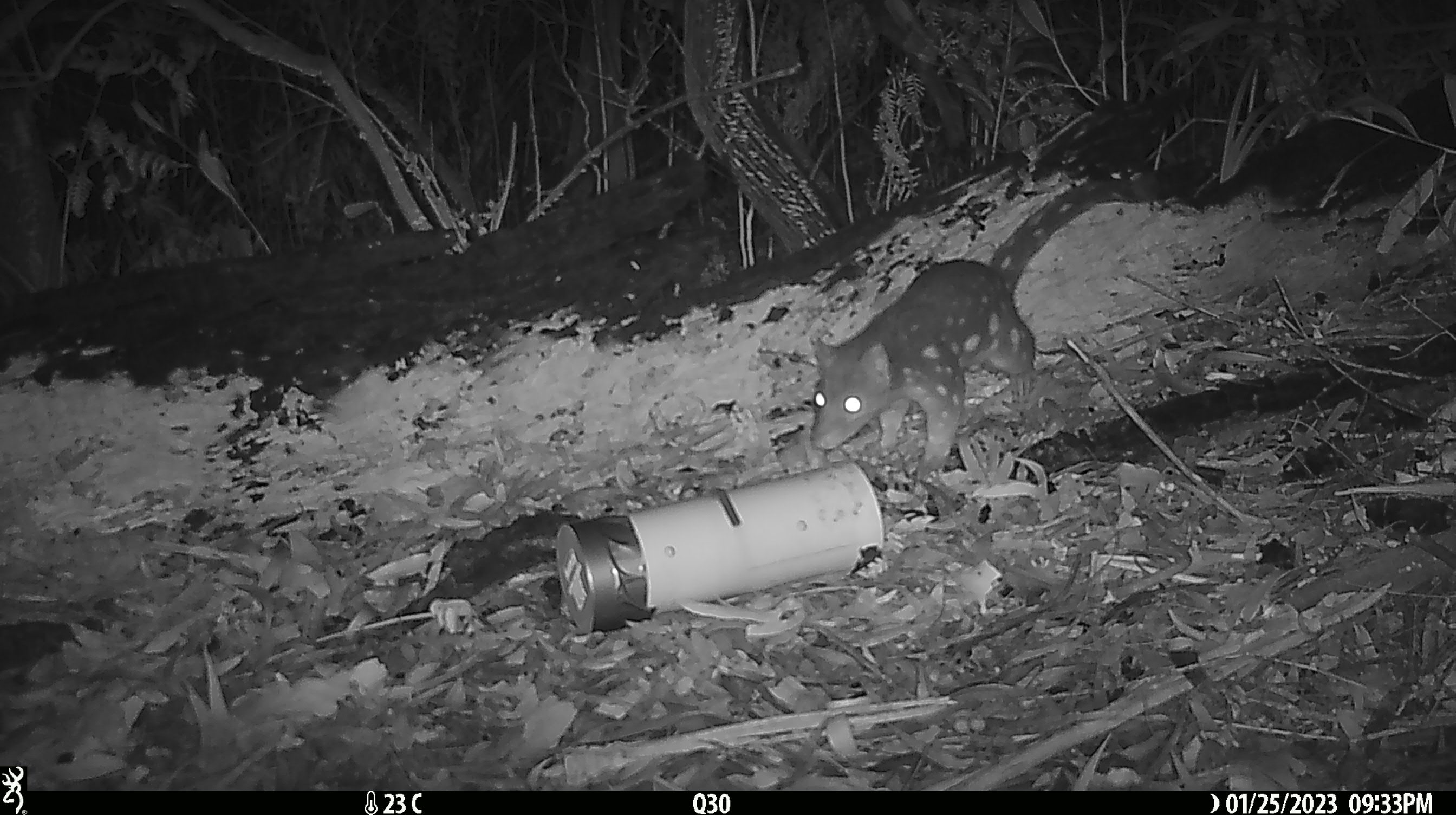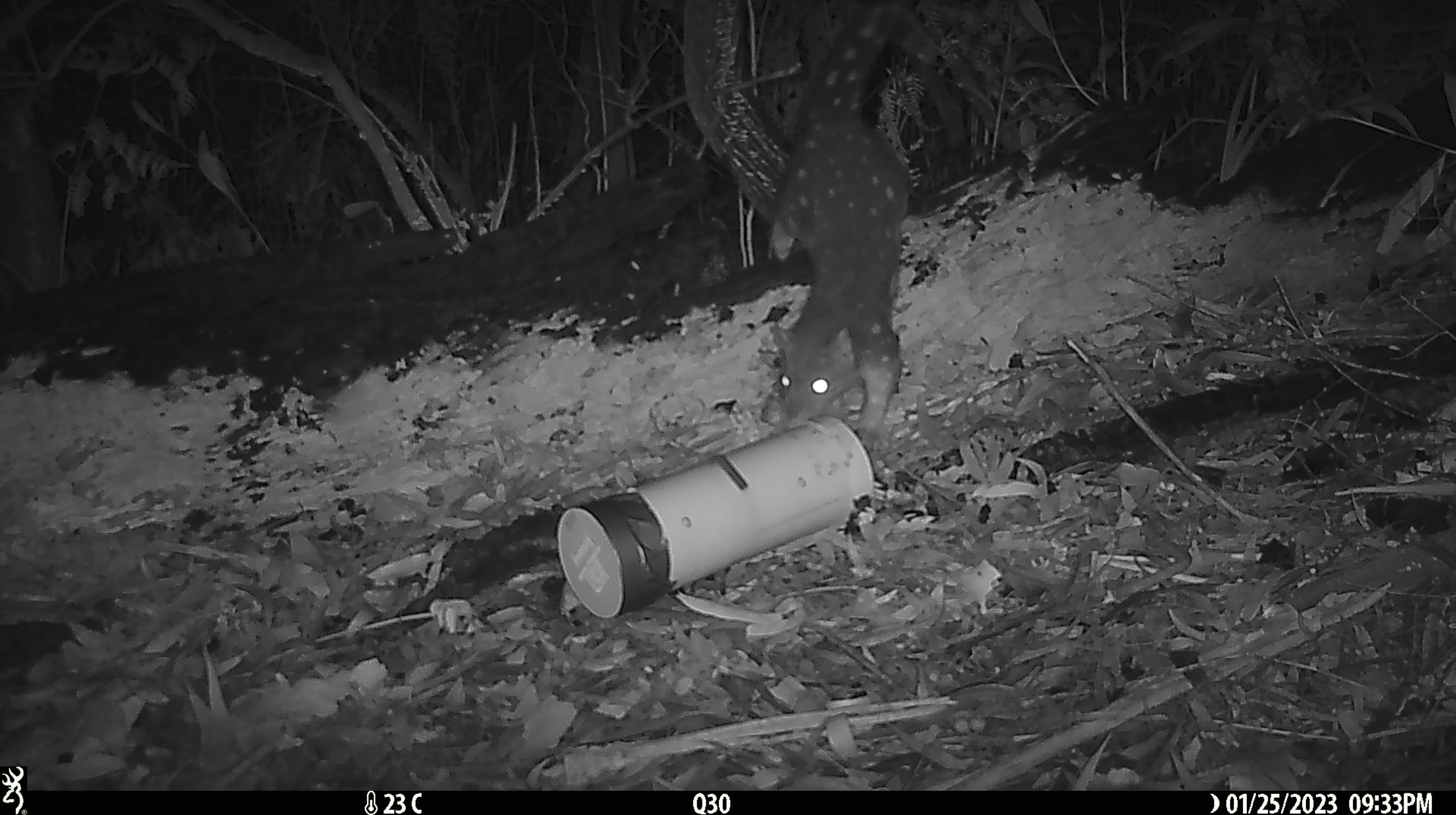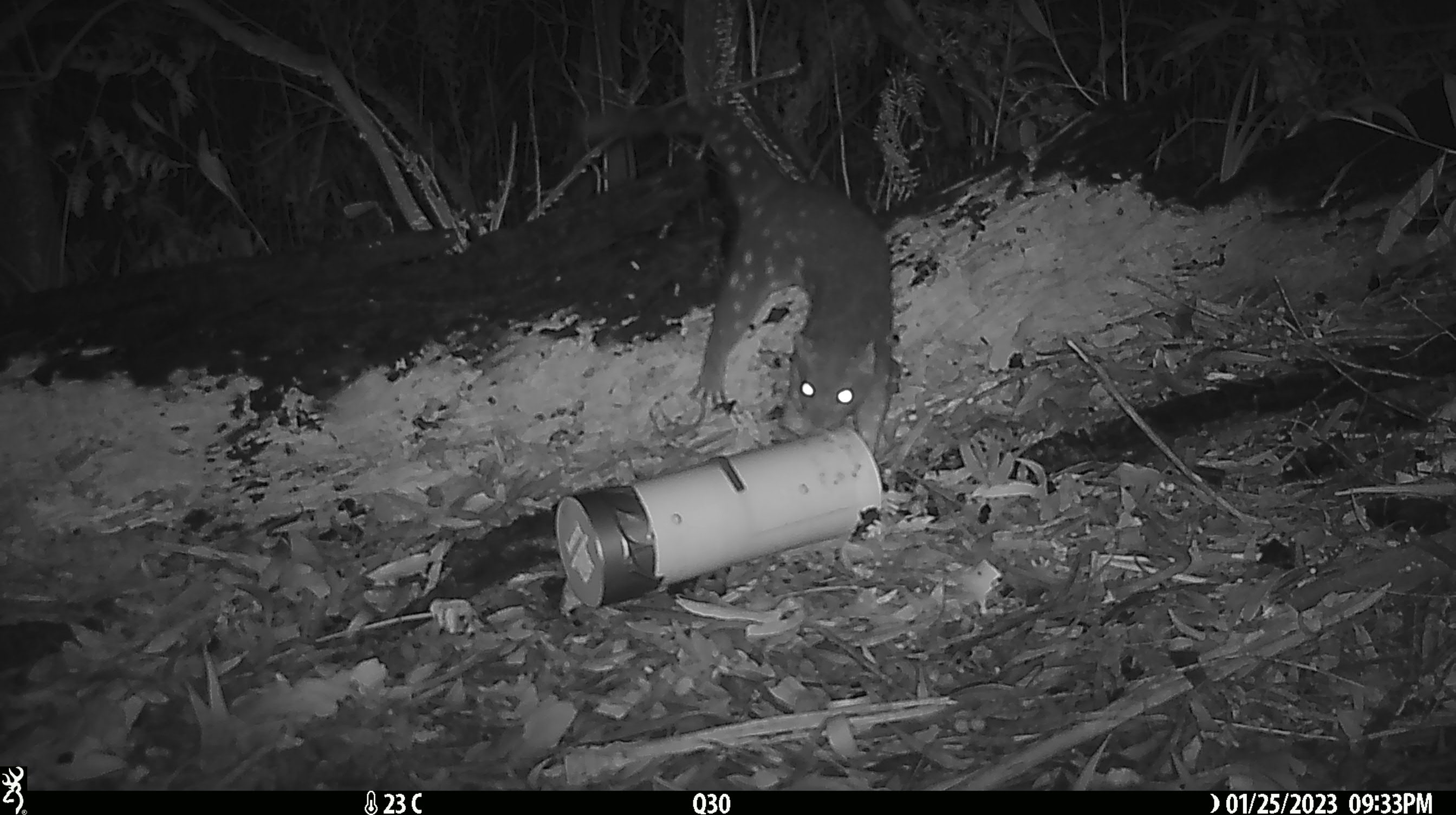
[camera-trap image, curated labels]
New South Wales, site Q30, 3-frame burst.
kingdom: Animalia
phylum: Chordata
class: Mammalia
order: Dasyuromorphia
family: Dasyuridae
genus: Dasyurus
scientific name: Dasyurus maculatus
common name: spotted-tailed quoll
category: quoll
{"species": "quoll (spotted-tailed quoll) (Dasyurus maculatus)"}